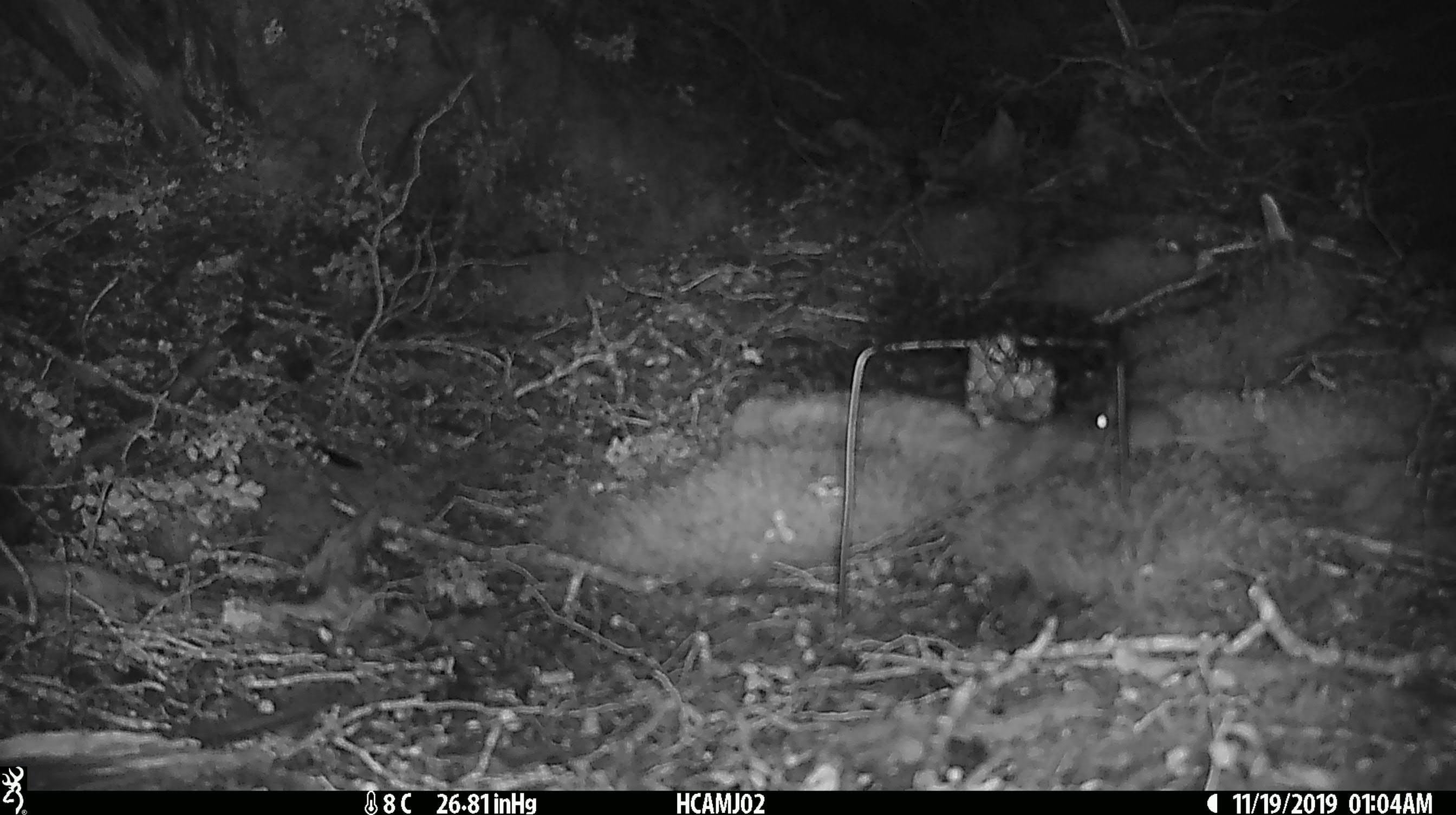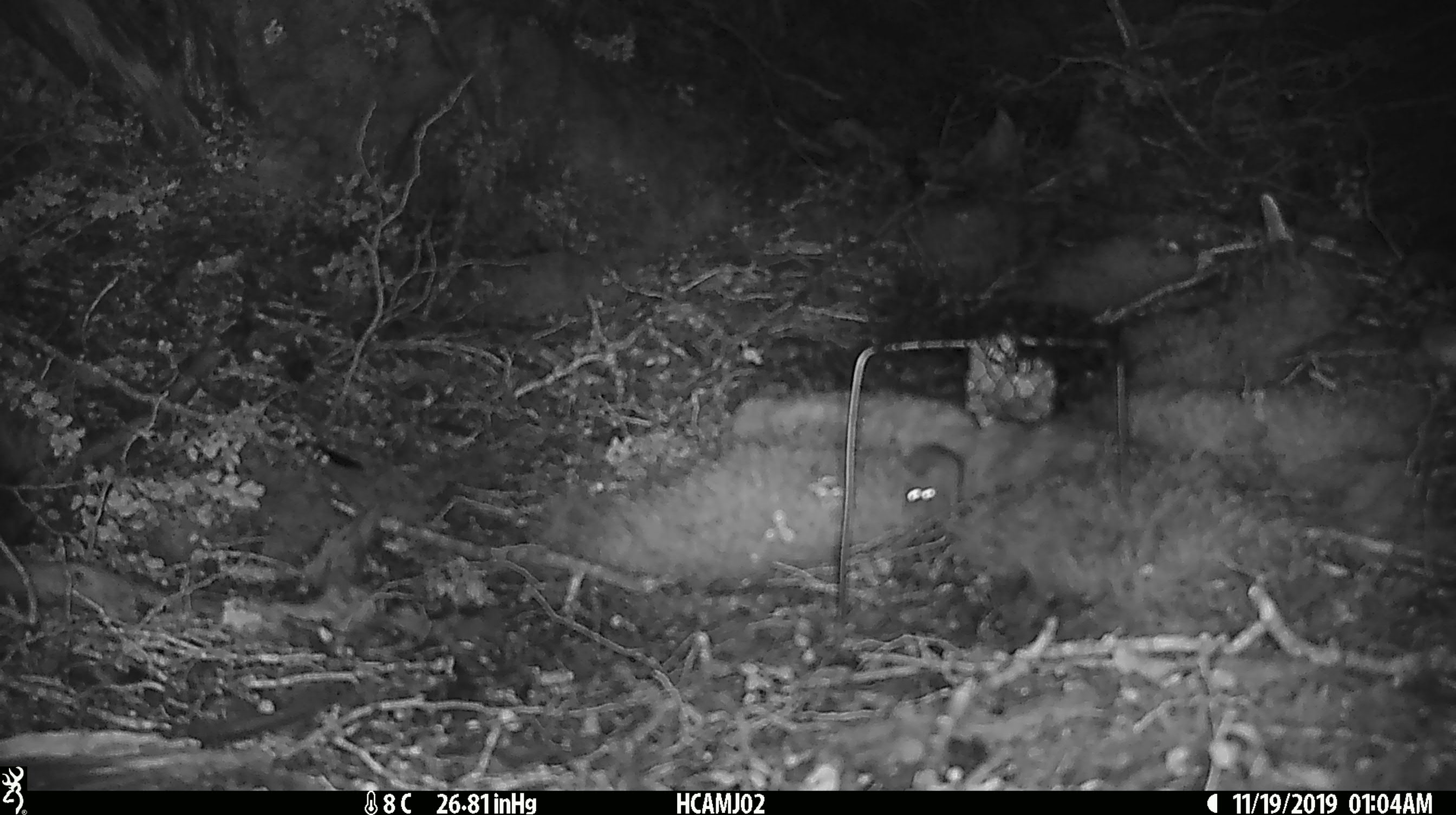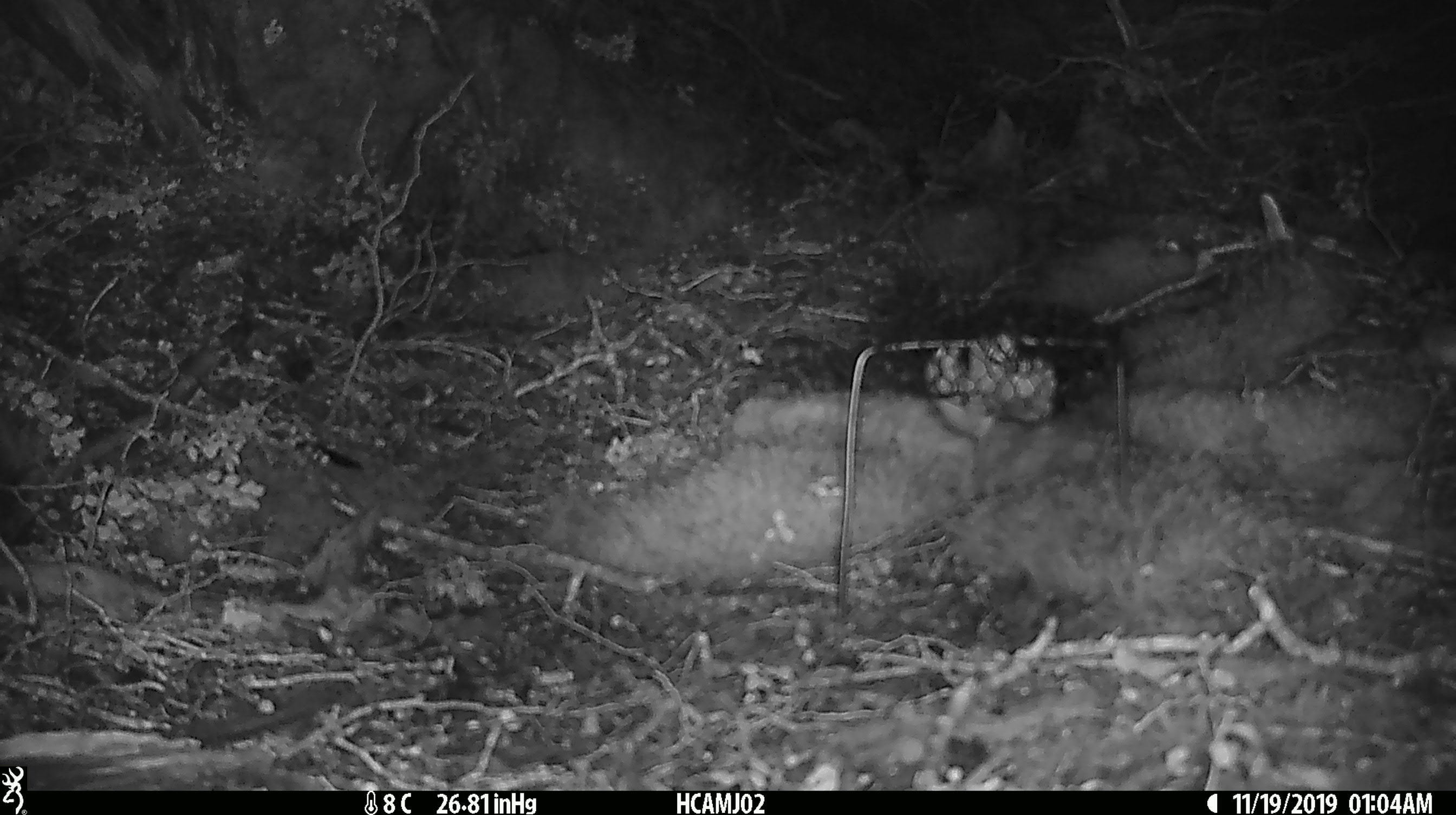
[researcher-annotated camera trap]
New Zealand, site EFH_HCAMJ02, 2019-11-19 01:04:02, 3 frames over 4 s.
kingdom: Animalia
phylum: Chordata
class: Mammalia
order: Rodentia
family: Muridae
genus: Mus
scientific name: Mus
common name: mouse